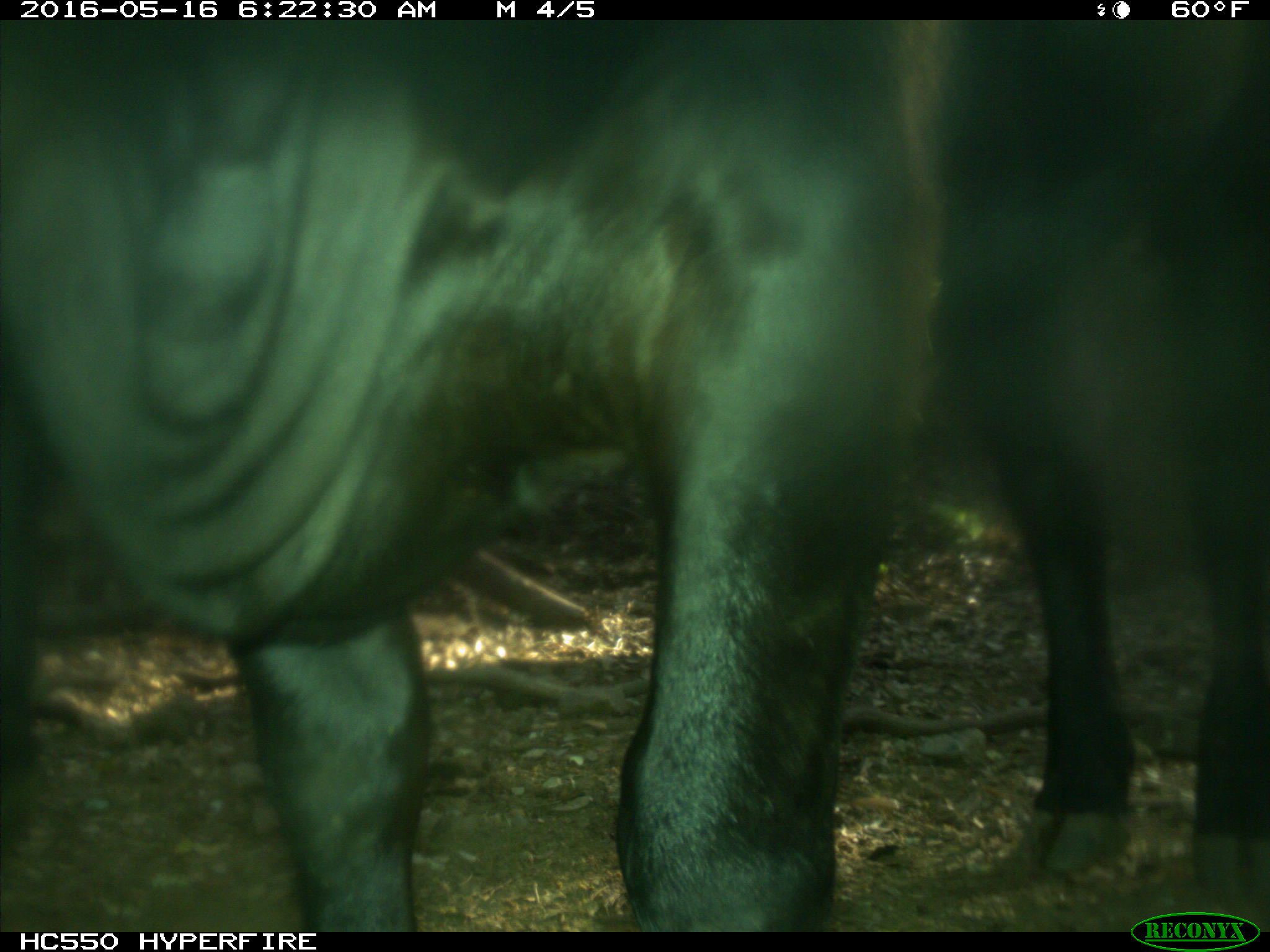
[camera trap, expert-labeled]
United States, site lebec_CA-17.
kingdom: Animalia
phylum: Chordata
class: Mammalia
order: Artiodactyla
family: Bovidae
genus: Bos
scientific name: Bos taurus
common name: domestic cow